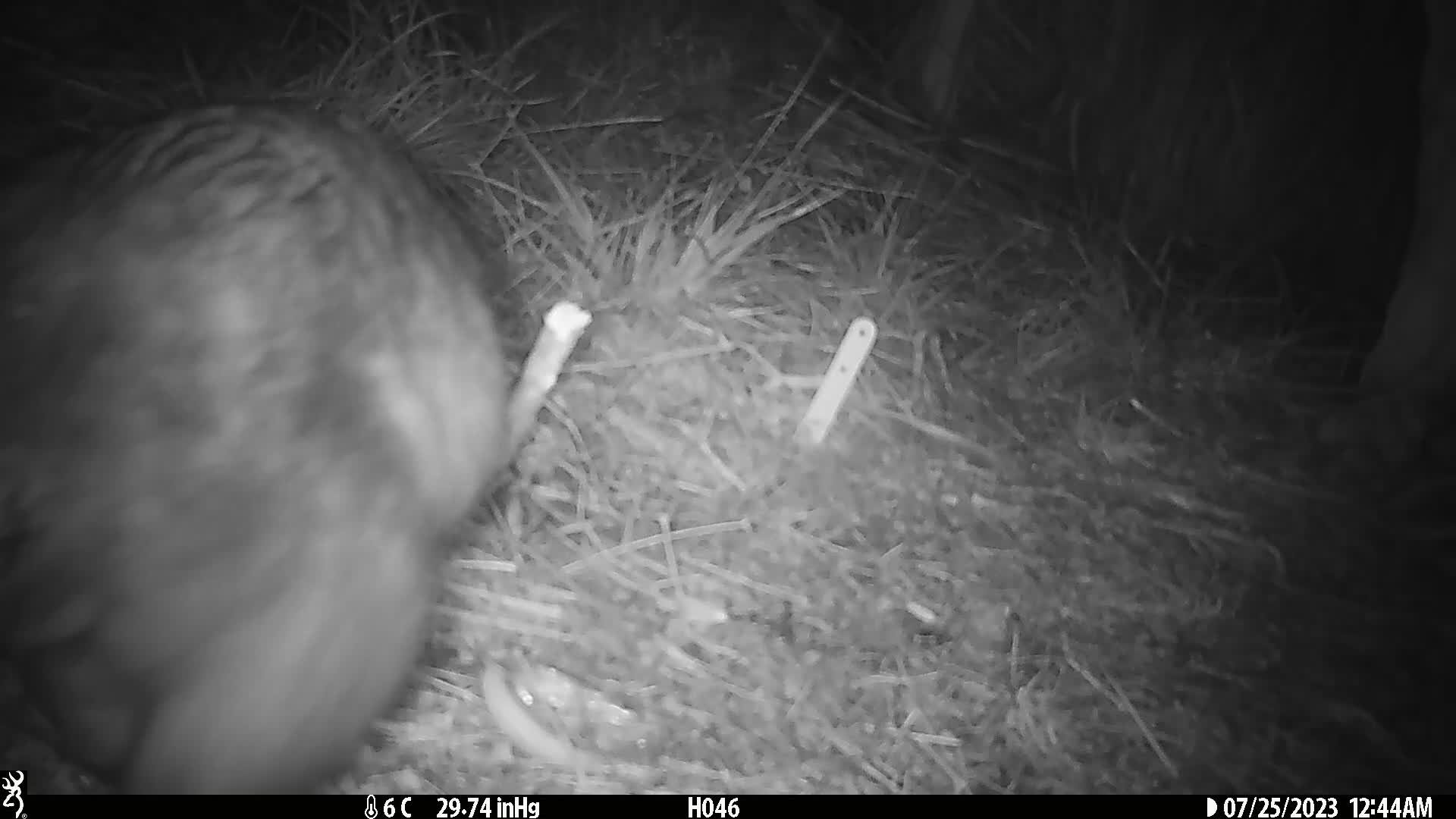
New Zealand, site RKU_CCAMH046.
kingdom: Animalia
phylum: Chordata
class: Mammalia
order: Diprotodontia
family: Phalangeridae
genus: Trichosurus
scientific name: Trichosurus vulpecula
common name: common brushtail possum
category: possum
Possum (common brushtail possum) (Trichosurus vulpecula).